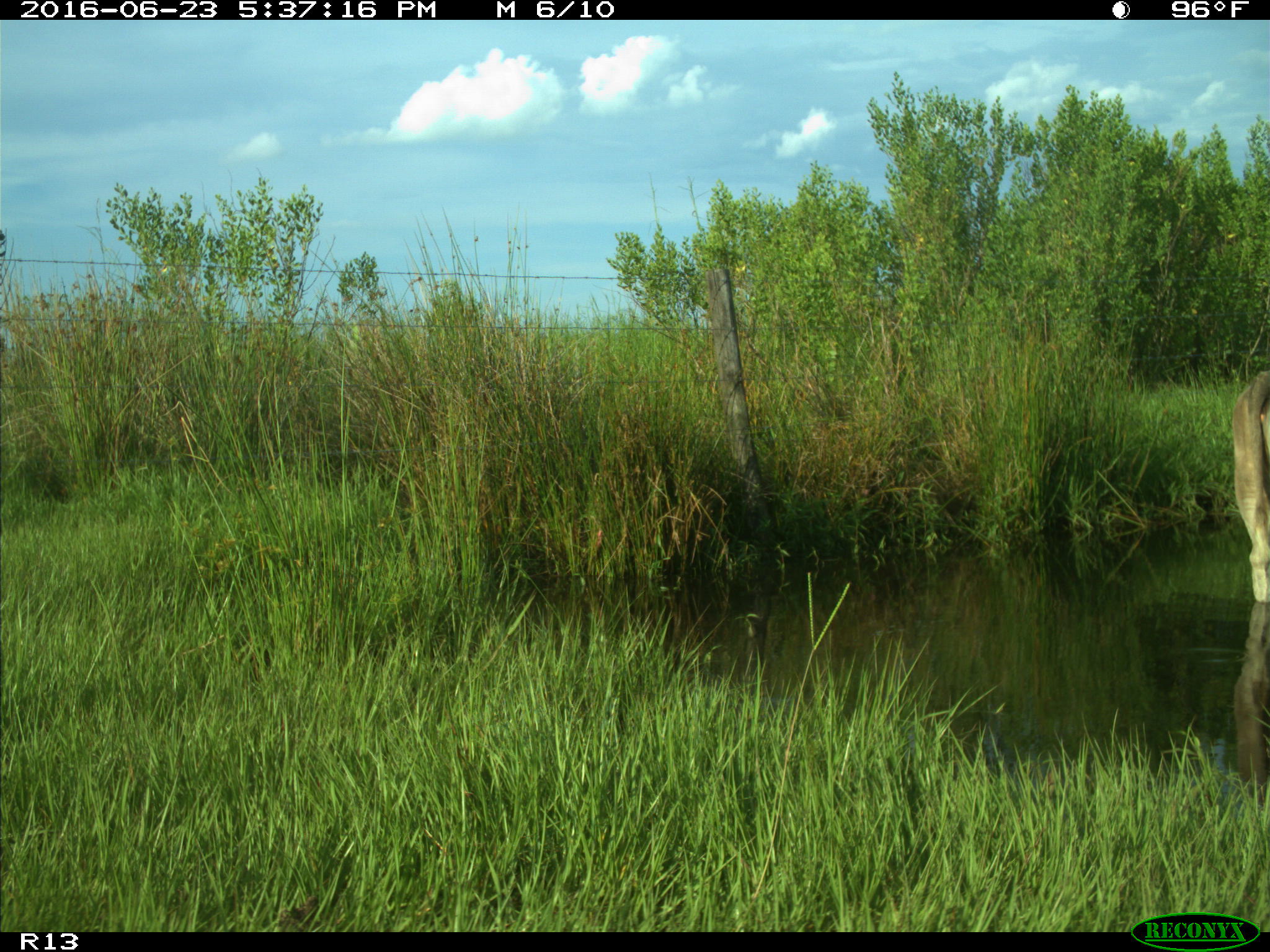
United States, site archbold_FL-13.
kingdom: Animalia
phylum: Chordata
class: Mammalia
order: Artiodactyla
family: Bovidae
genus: Bos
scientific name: Bos taurus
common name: domestic cow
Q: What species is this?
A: Bos taurus (domestic cow).